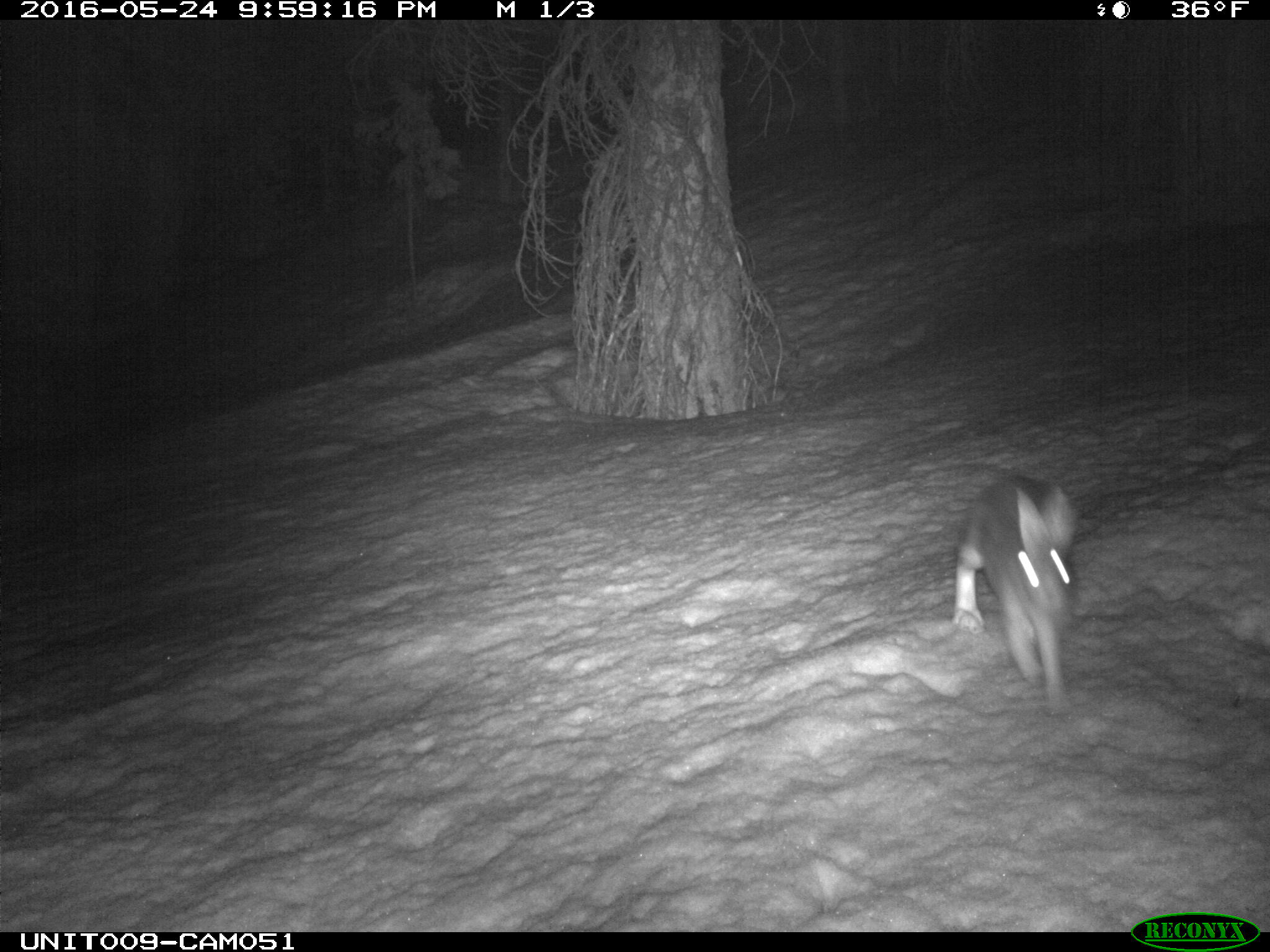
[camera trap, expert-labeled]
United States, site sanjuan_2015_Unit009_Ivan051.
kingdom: Animalia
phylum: Chordata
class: Mammalia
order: Lagomorpha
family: Leporidae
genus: Lepus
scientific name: Lepus americanus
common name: snowshoe hare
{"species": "Lepus americanus (snowshoe hare)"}